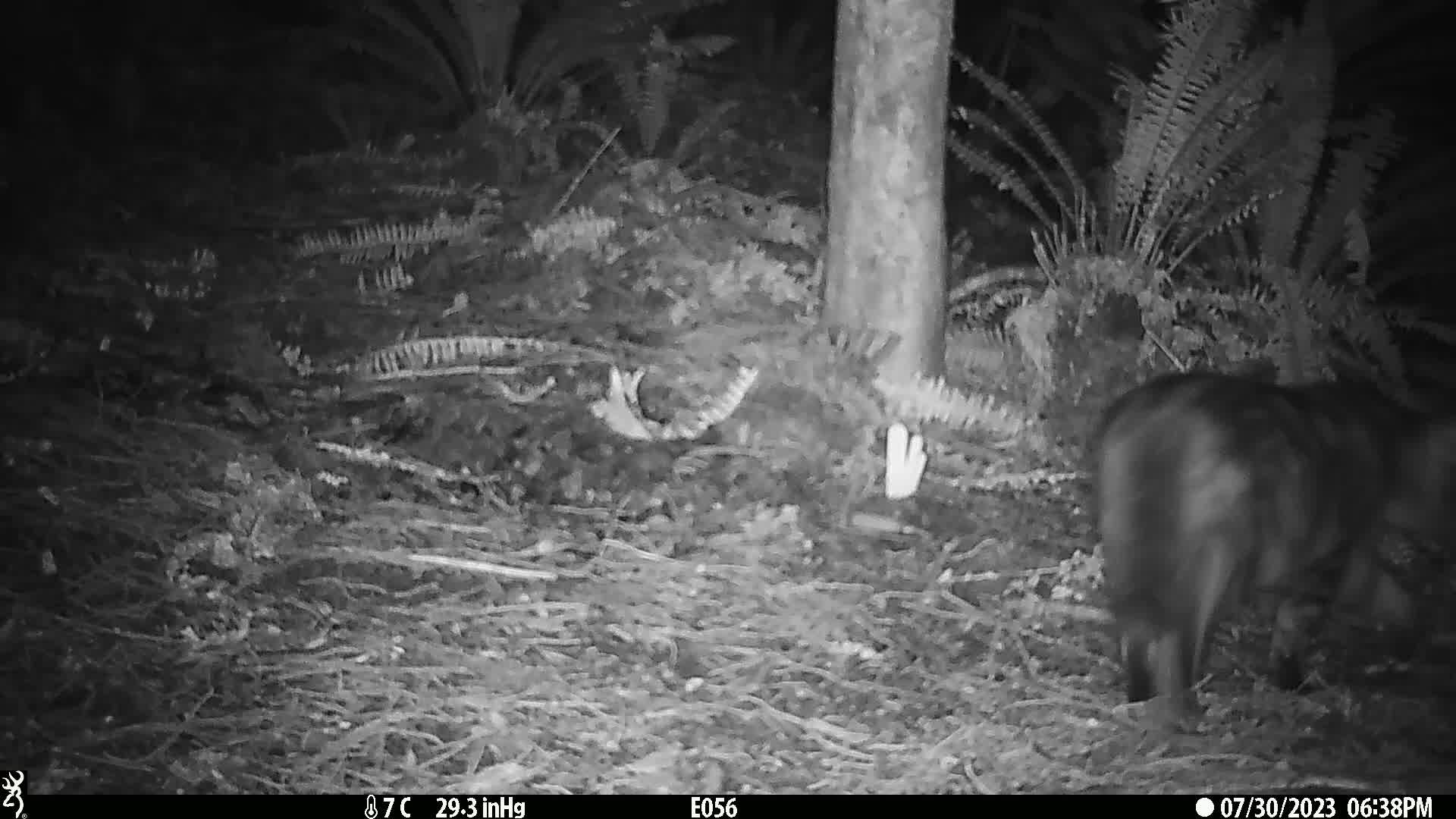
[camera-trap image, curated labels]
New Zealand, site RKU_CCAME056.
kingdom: Animalia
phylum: Chordata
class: Mammalia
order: Carnivora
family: Felidae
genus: Felis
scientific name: Felis catus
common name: domestic cat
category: cat